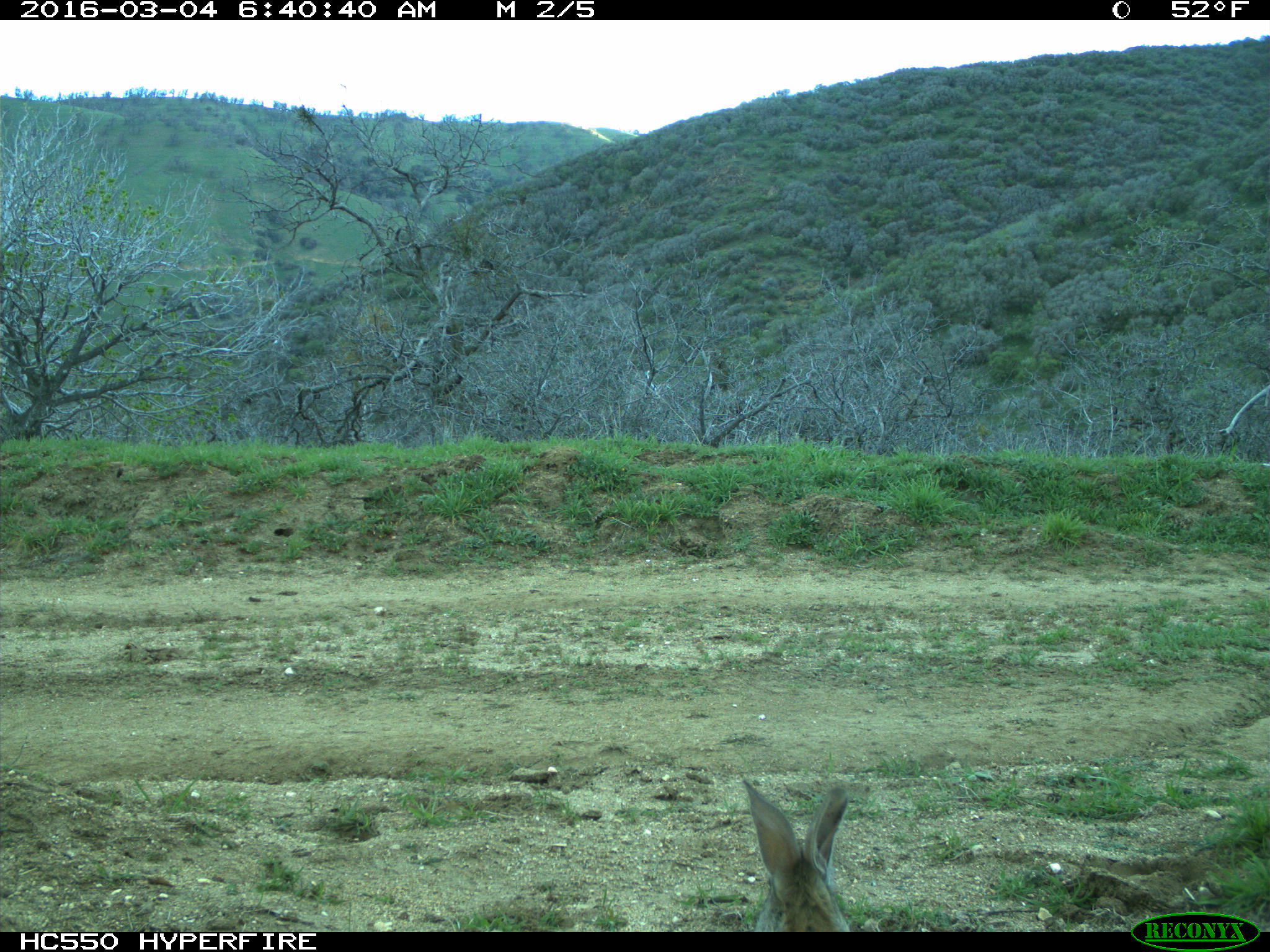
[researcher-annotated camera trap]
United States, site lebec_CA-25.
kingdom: Animalia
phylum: Chordata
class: Mammalia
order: Lagomorpha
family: Leporidae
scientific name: Leporidae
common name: rabbits and hares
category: unidentified rabbit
Unidentified rabbit (rabbits and hares) (Leporidae).